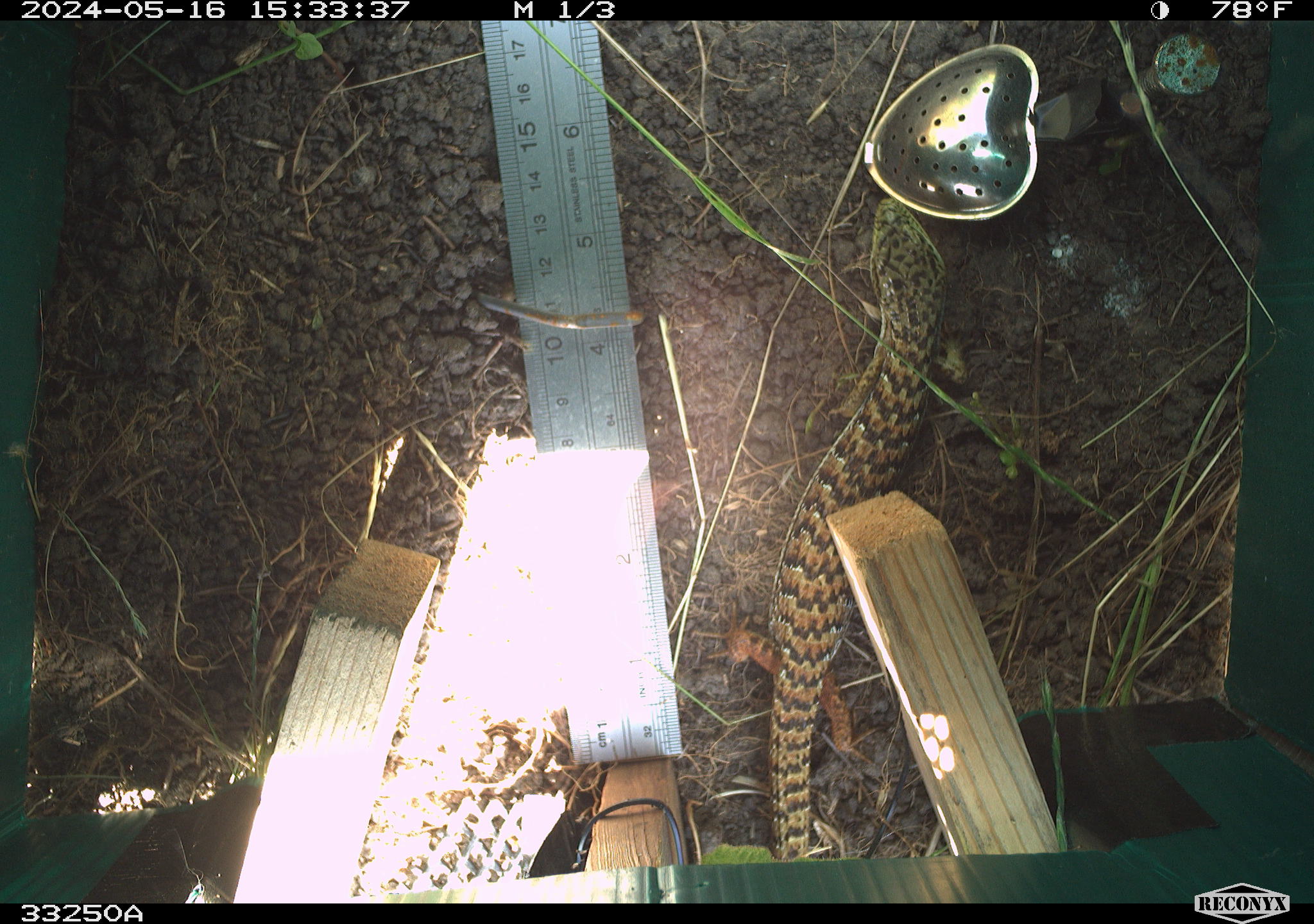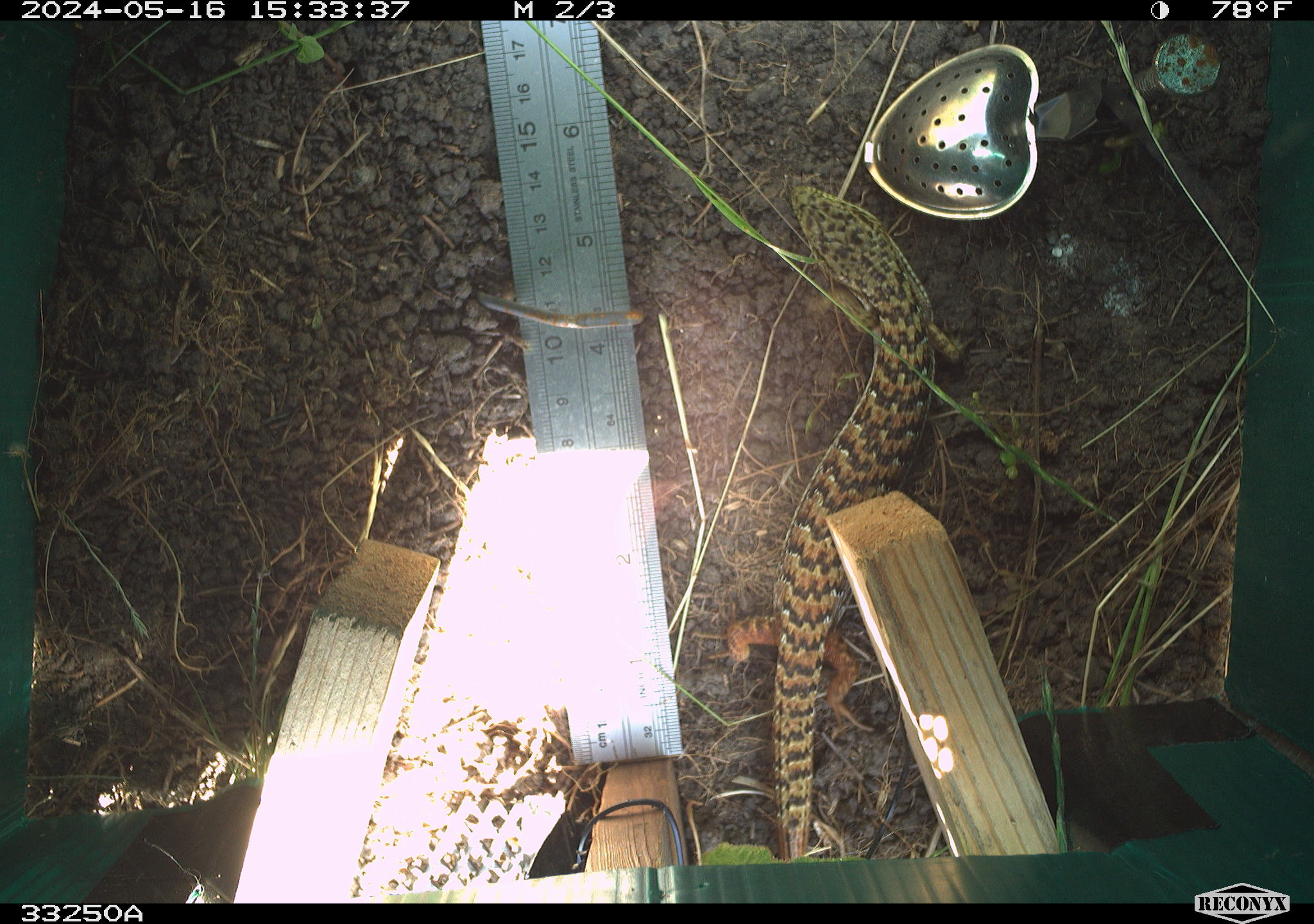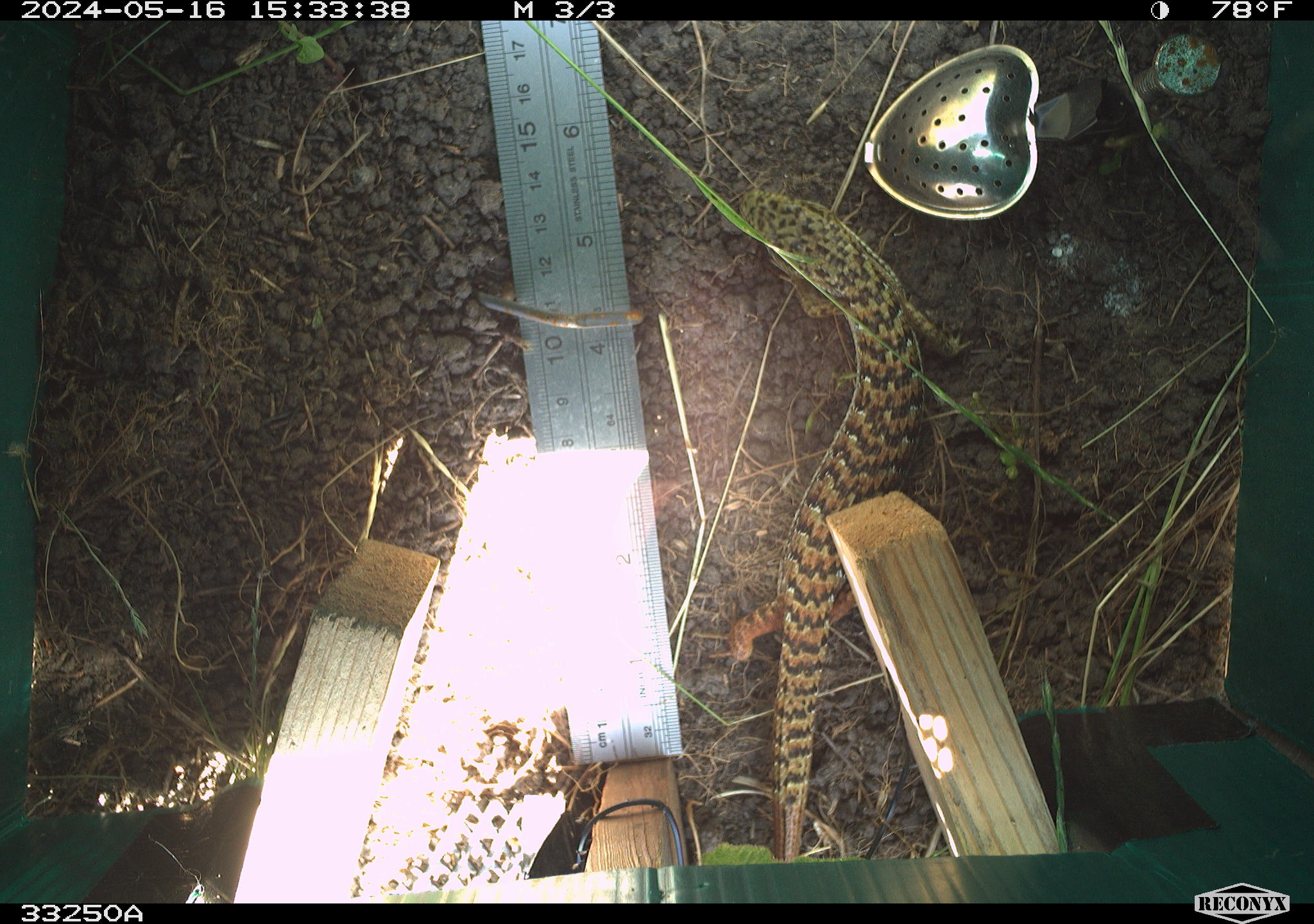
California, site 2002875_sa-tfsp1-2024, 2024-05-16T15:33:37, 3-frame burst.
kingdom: Animalia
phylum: Chordata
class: Reptilia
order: Squamata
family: Anguidae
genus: Elgaria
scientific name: Elgaria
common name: alligator lizards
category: elgaria species